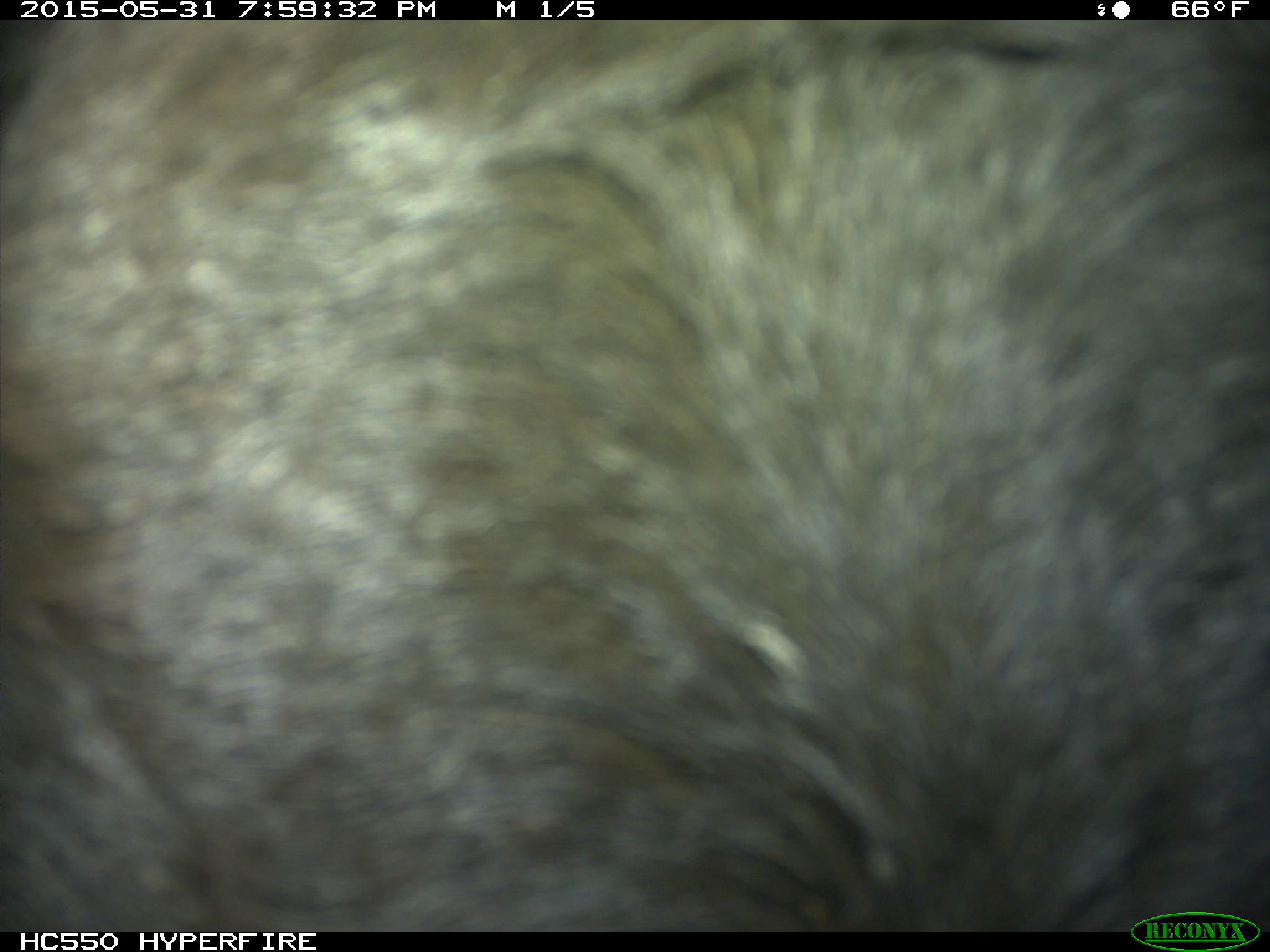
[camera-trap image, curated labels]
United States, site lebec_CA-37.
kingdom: Animalia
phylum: Chordata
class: Mammalia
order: Artiodactyla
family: Bovidae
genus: Bos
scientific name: Bos taurus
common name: domestic cow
Bos taurus (domestic cow).